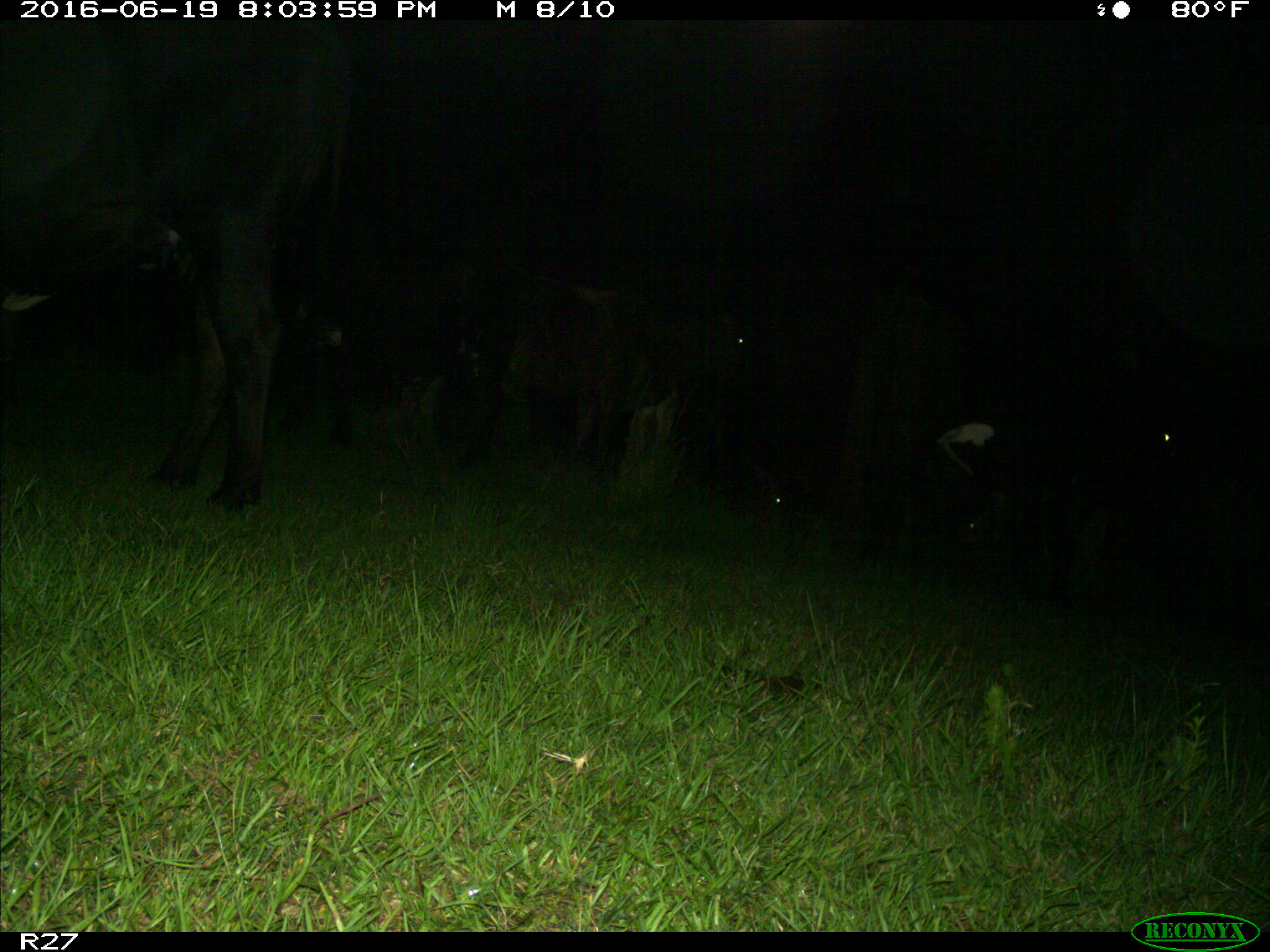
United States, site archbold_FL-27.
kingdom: Animalia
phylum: Chordata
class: Mammalia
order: Artiodactyla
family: Bovidae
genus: Bos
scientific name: Bos taurus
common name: domestic cow